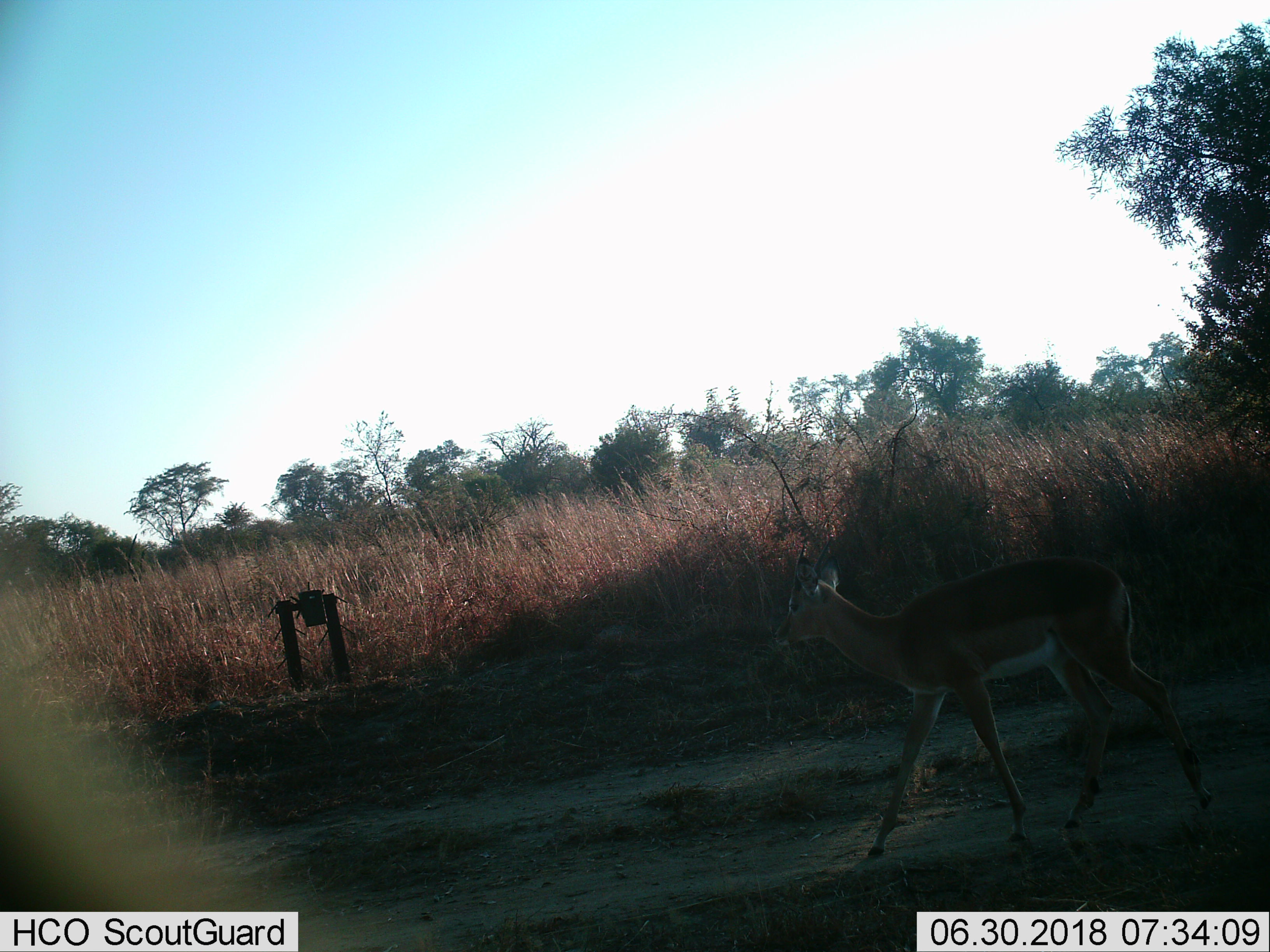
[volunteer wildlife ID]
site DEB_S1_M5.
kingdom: Animalia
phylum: Chordata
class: Mammalia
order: Artiodactyla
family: Bovidae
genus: Aepyceros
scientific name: Aepyceros melampus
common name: impala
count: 1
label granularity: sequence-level